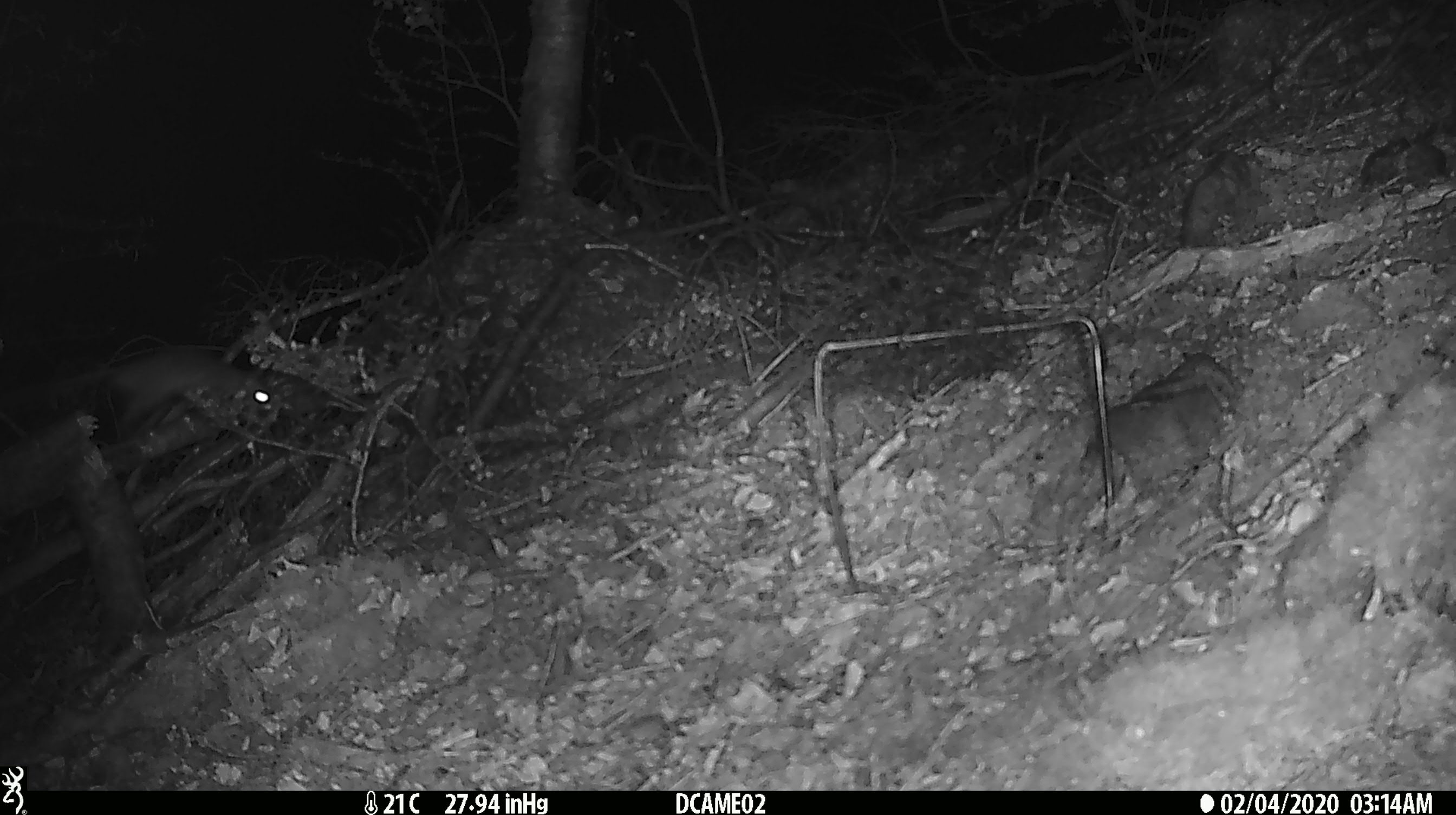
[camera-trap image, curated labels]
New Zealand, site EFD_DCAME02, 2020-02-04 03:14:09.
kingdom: Animalia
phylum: Chordata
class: Mammalia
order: Rodentia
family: Muridae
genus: Rattus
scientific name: Rattus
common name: rat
Rat (Rattus).